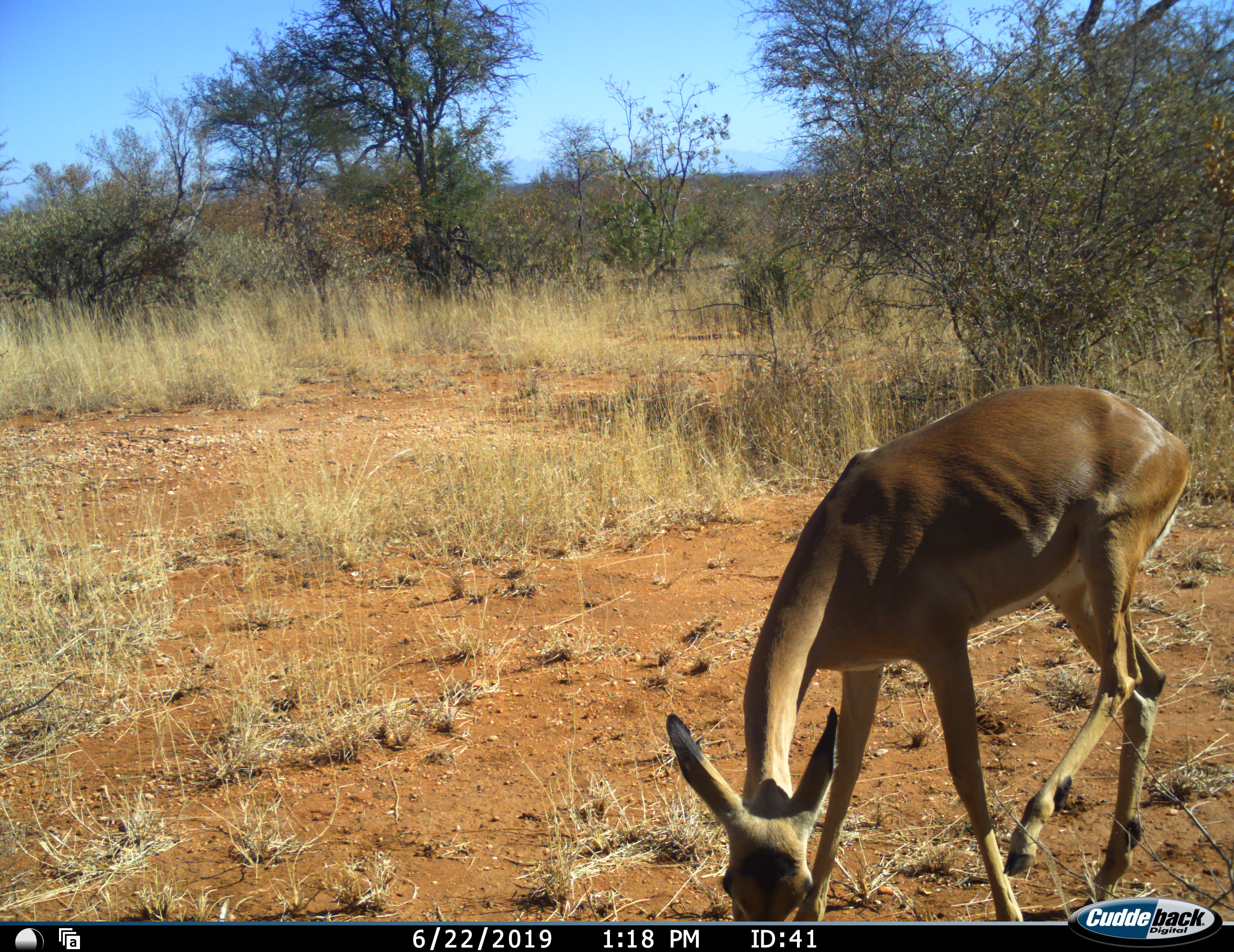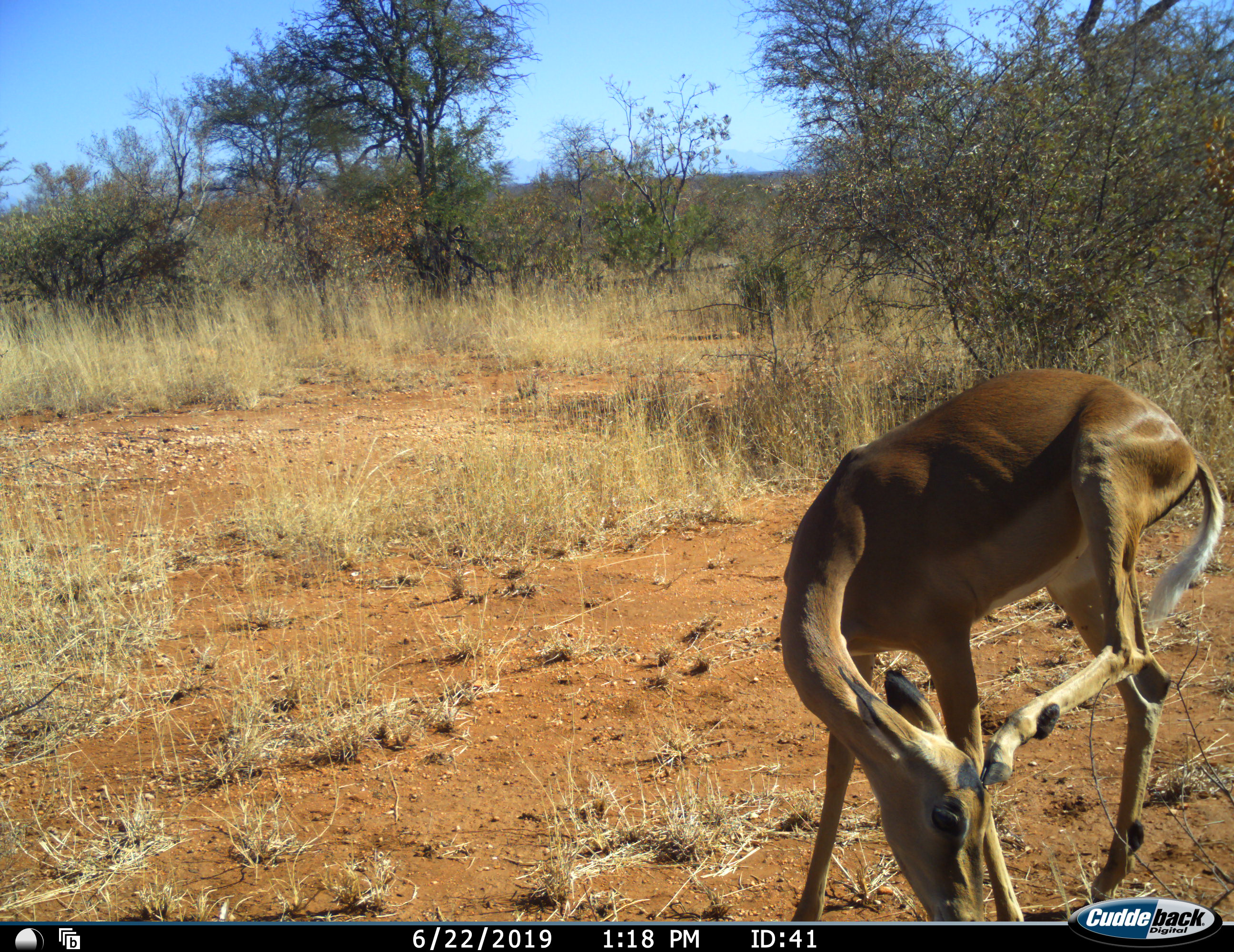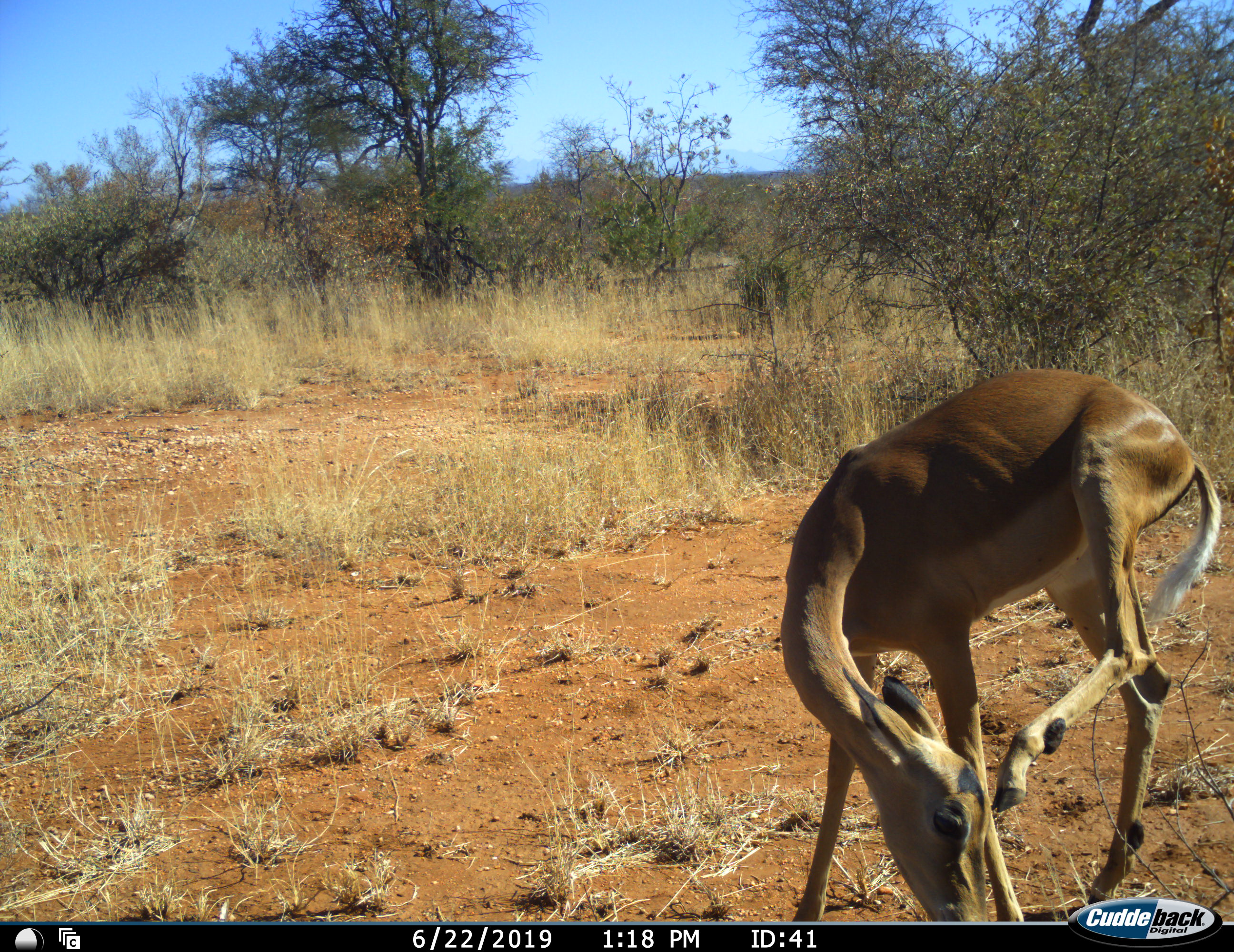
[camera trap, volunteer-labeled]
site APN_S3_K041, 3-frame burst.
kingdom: Animalia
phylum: Chordata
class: Mammalia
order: Artiodactyla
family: Bovidae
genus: Aepyceros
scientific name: Aepyceros melampus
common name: impala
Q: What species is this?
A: Impala (Aepyceros melampus).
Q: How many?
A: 1.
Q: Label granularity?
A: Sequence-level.